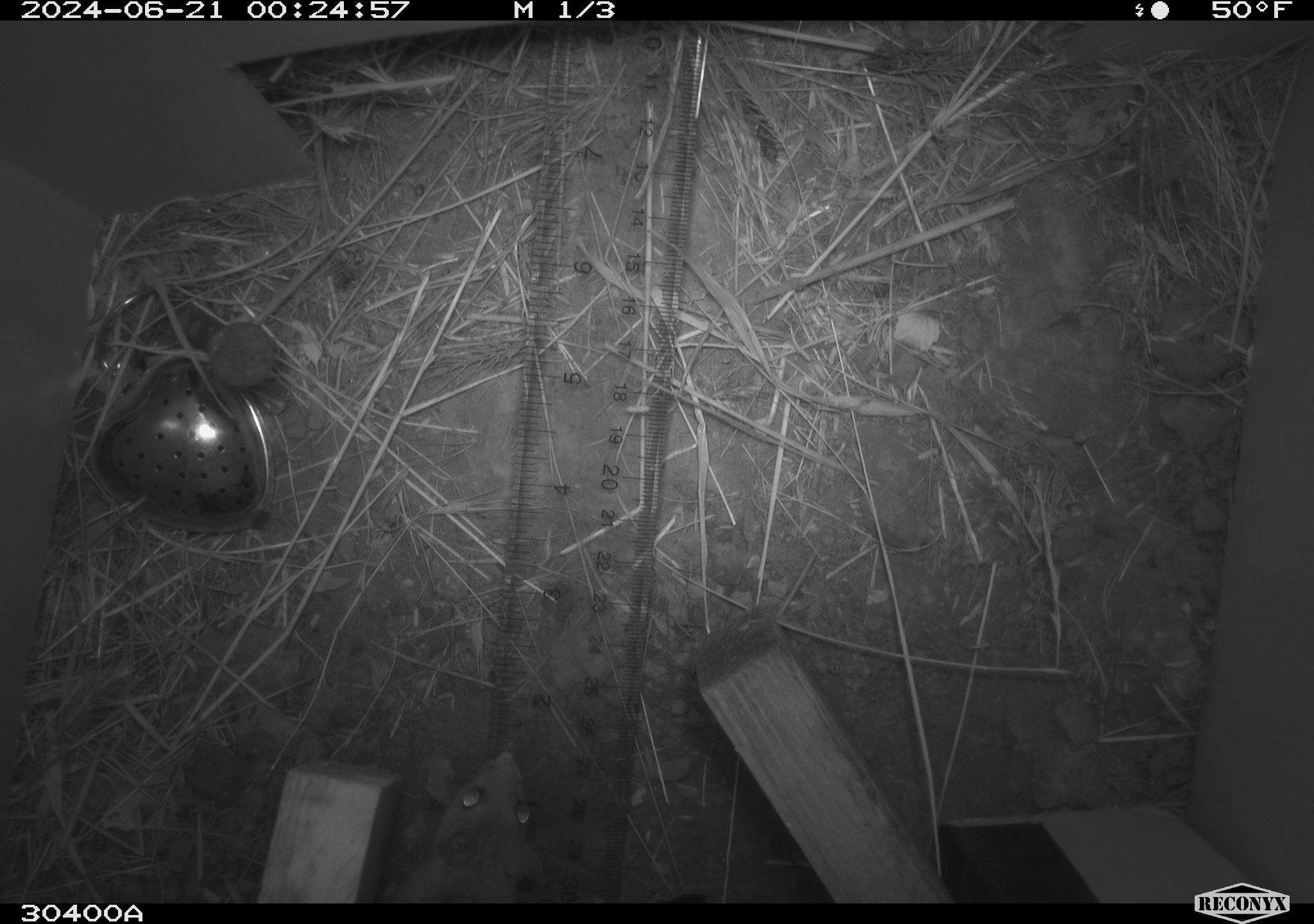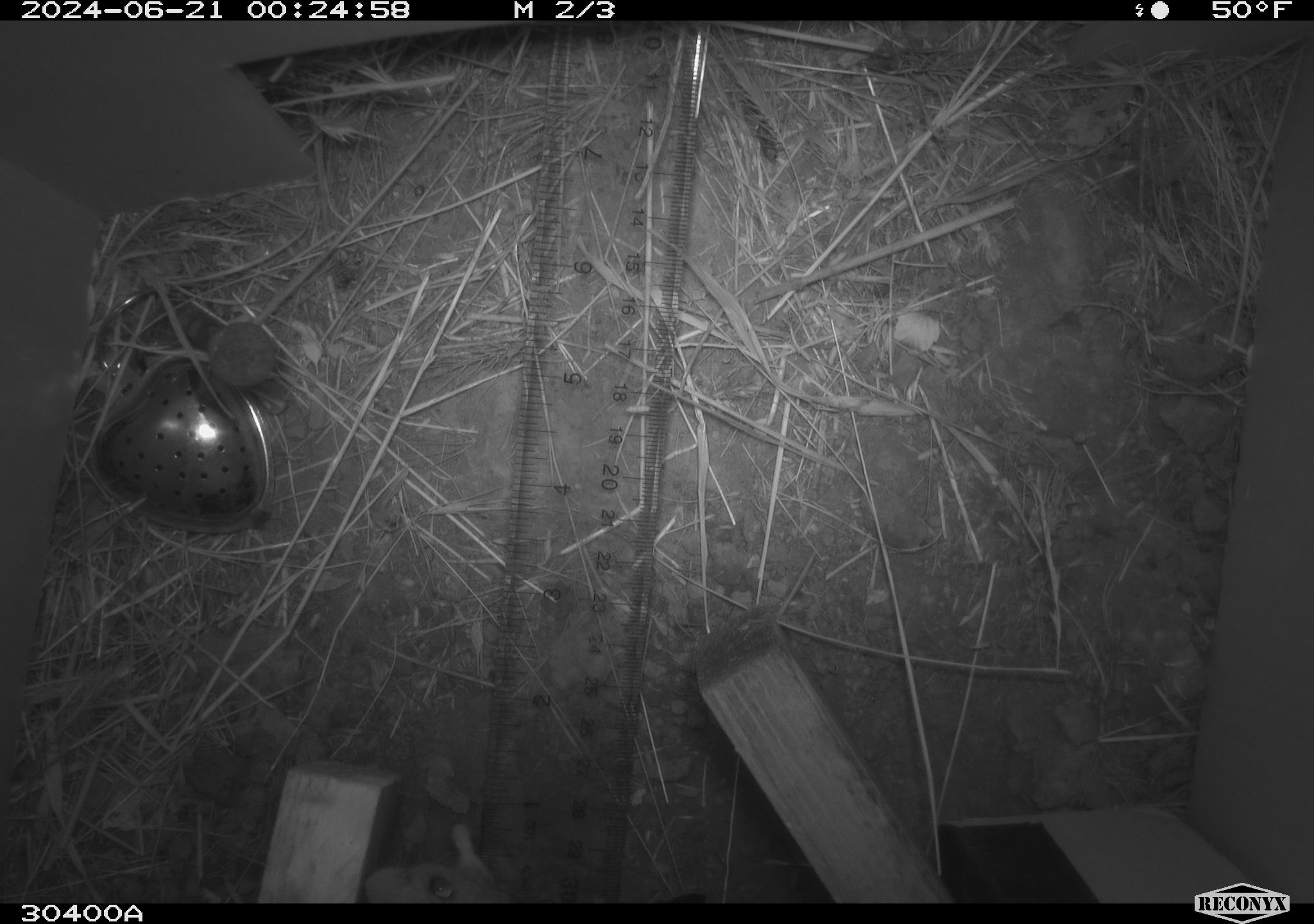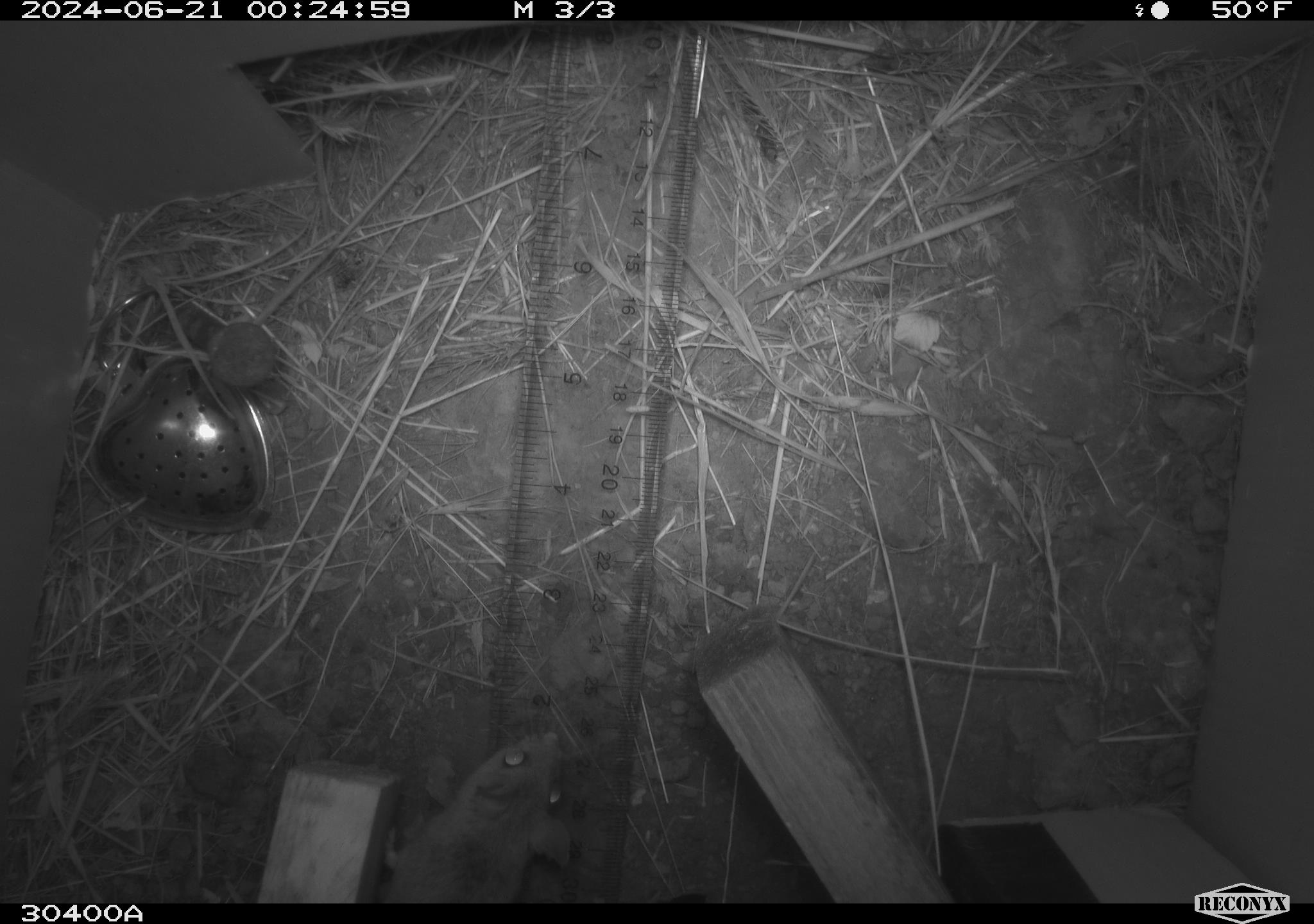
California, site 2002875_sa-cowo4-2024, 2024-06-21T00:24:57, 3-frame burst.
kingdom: Animalia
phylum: Chordata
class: Mammalia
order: Rodentia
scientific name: Rodentia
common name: mouse species